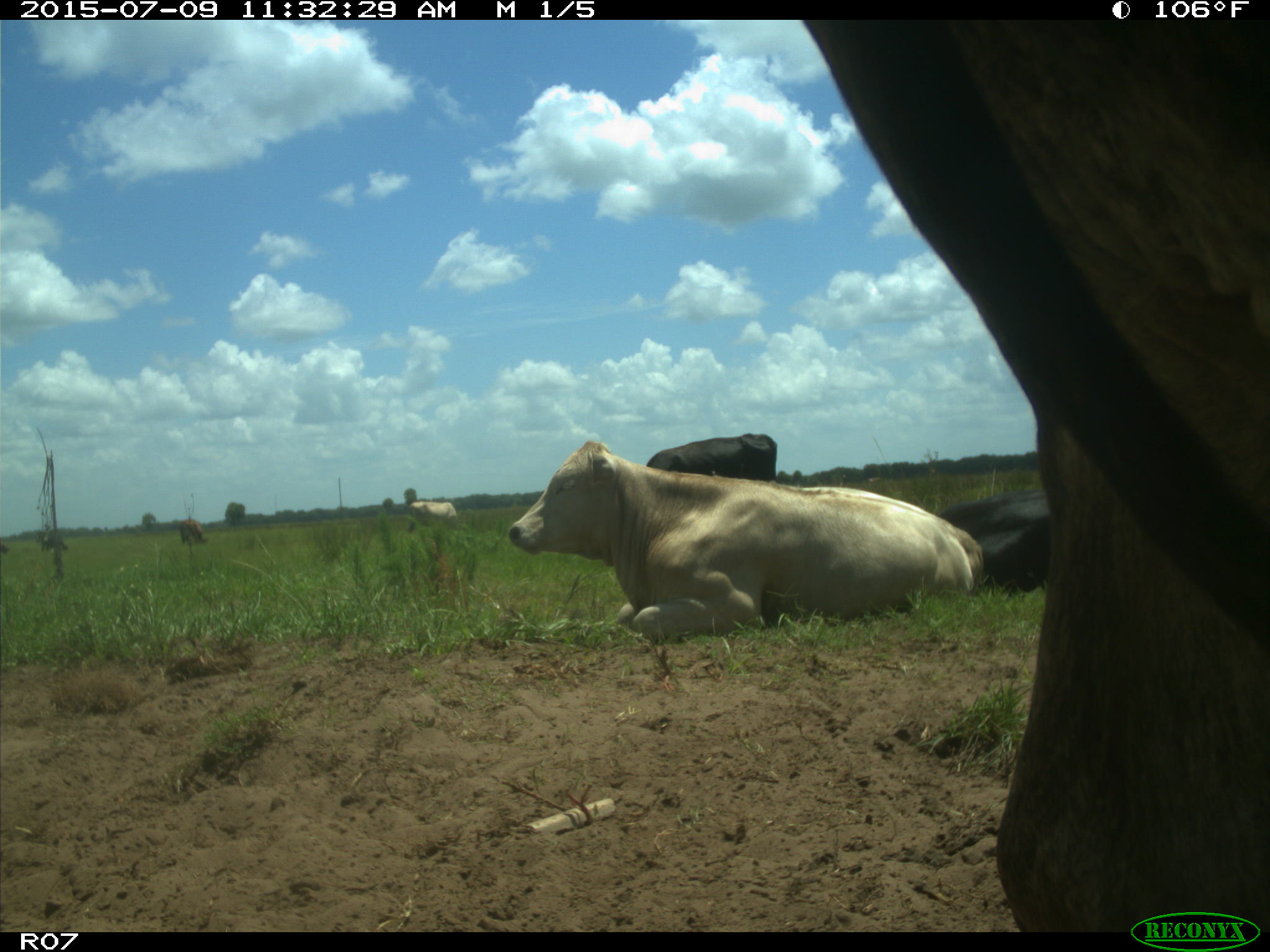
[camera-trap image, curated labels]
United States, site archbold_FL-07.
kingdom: Animalia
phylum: Chordata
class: Mammalia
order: Artiodactyla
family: Bovidae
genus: Bos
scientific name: Bos taurus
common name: domestic cow